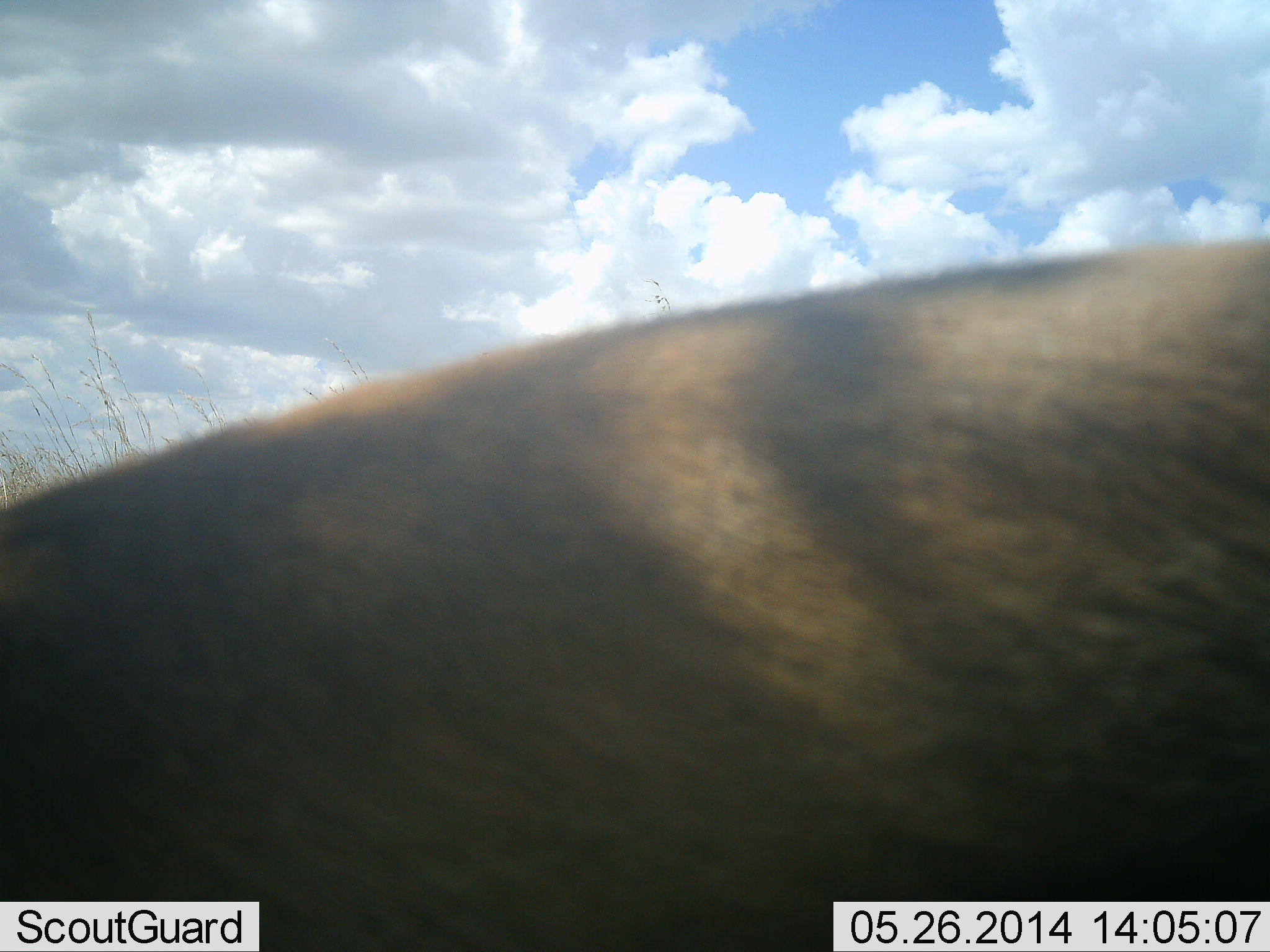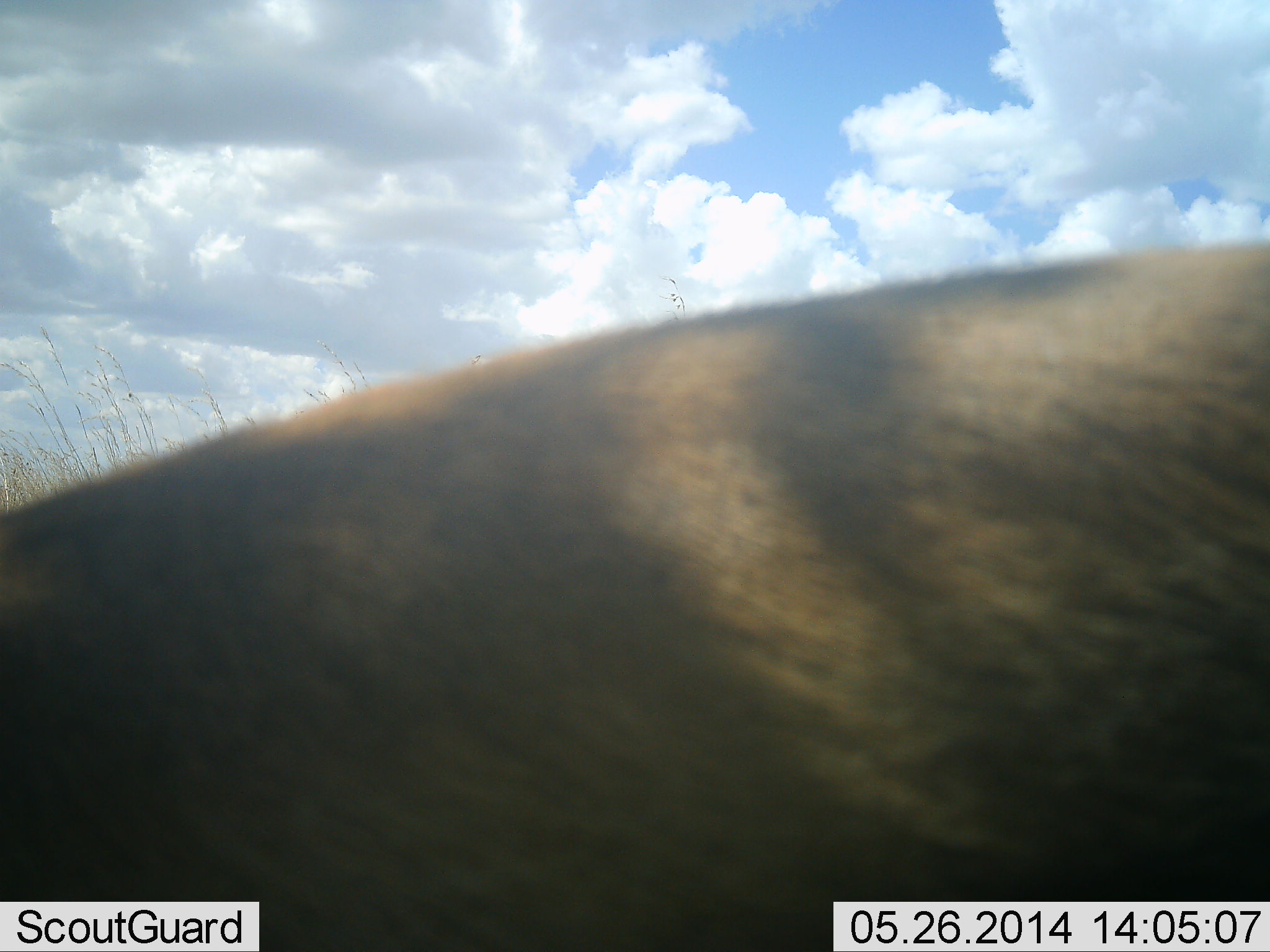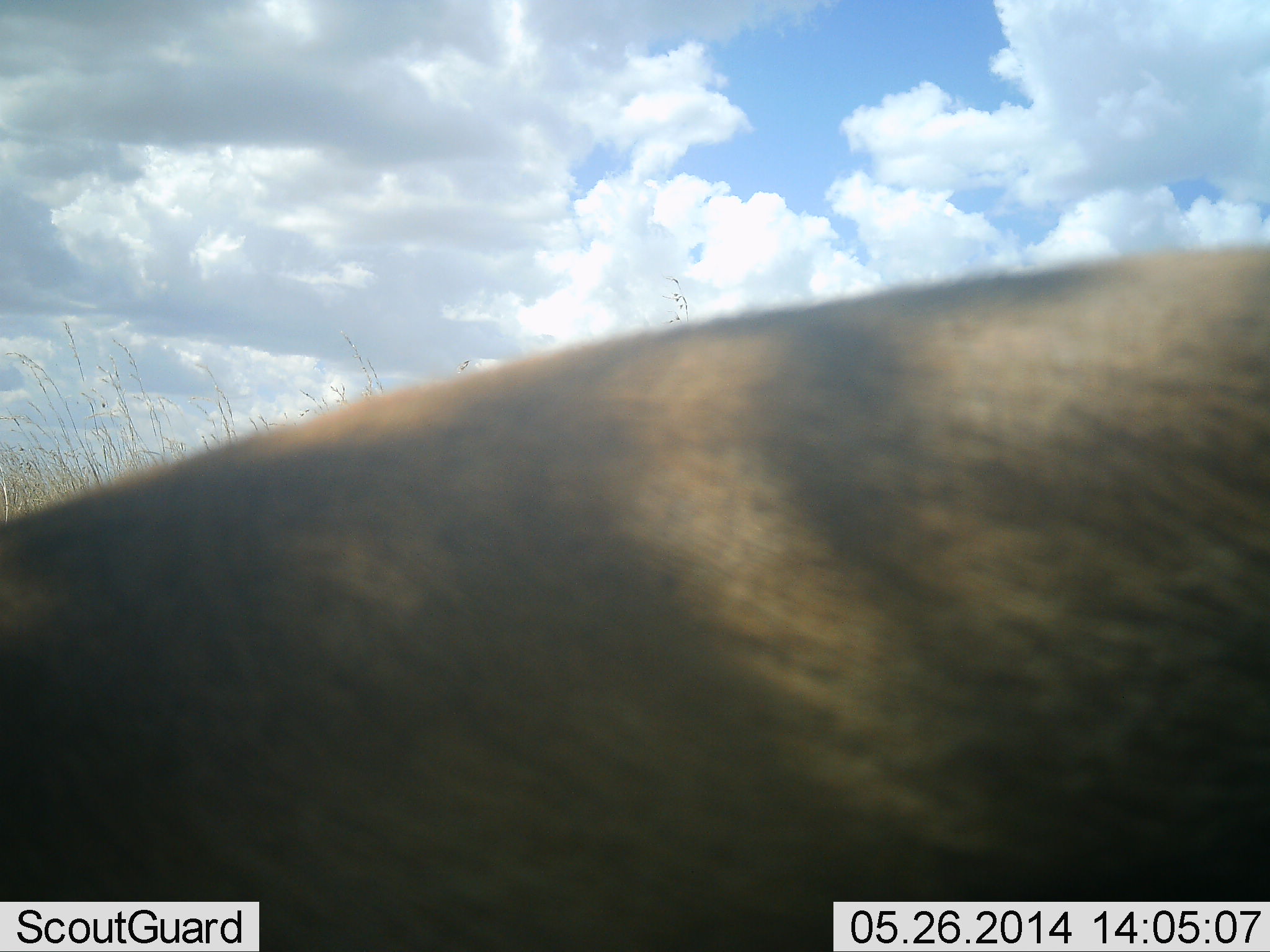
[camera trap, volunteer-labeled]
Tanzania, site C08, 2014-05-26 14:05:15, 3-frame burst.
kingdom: Animalia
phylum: Chordata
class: Mammalia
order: Artiodactyla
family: Bovidae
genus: Eudorcas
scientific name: Eudorcas thomsonii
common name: thomson's gazelle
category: gazellethomsons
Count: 1.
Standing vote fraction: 67%.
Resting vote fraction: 0%.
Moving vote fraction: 0%.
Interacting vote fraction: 0%.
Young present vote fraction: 0%.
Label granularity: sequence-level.